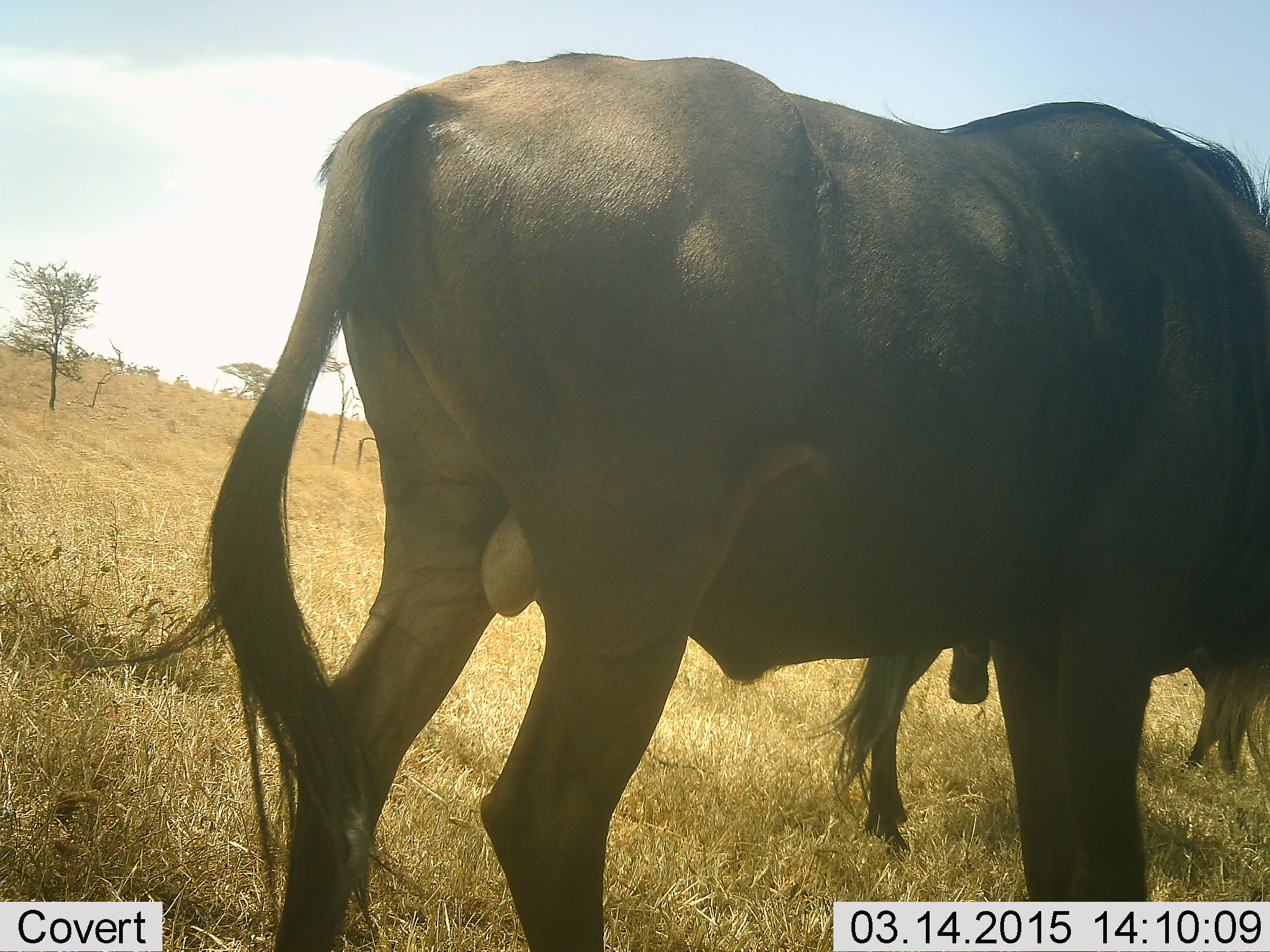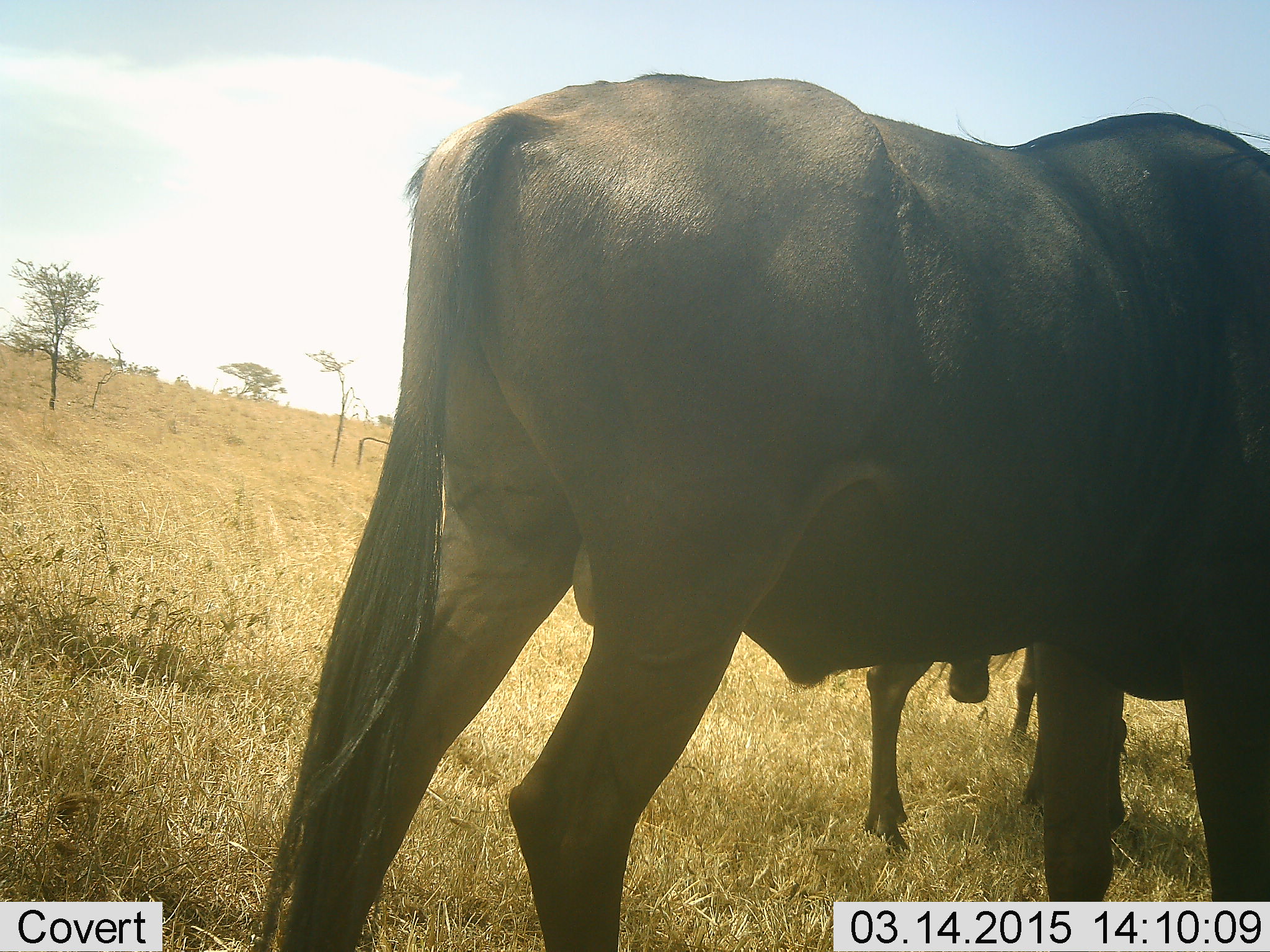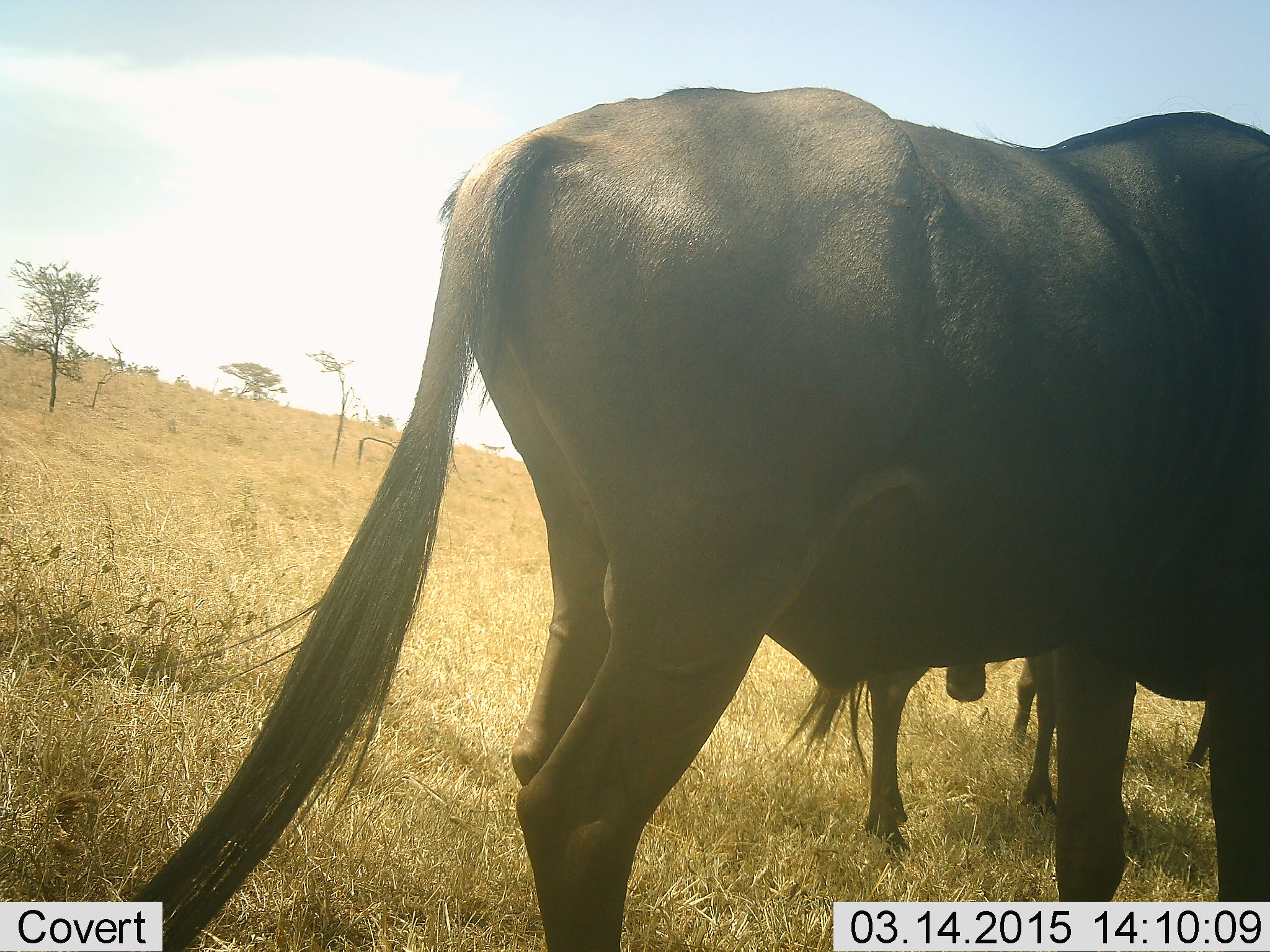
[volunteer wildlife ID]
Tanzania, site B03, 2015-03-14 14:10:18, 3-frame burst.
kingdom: Animalia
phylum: Chordata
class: Mammalia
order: Artiodactyla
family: Bovidae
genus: Connochaetes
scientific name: Connochaetes taurinus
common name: blue wildebeest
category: wildebeest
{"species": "wildebeest (blue wildebeest) (Connochaetes taurinus)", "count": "2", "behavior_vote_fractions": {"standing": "90%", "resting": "0%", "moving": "50%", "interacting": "0%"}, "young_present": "0%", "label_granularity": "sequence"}